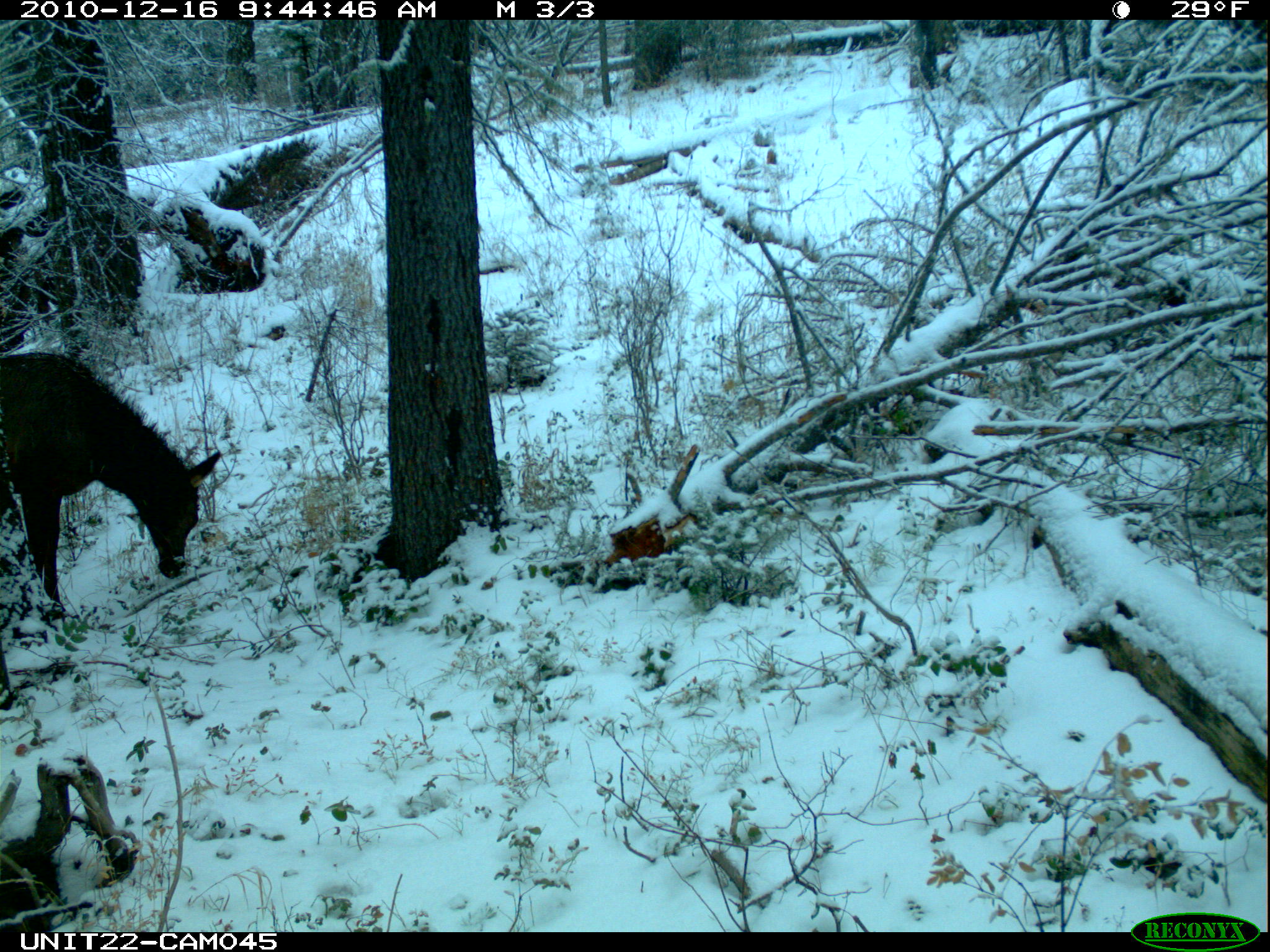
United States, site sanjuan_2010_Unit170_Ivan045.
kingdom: Animalia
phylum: Chordata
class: Mammalia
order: Artiodactyla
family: Cervidae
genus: Cervus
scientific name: Cervus elaphus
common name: red deer